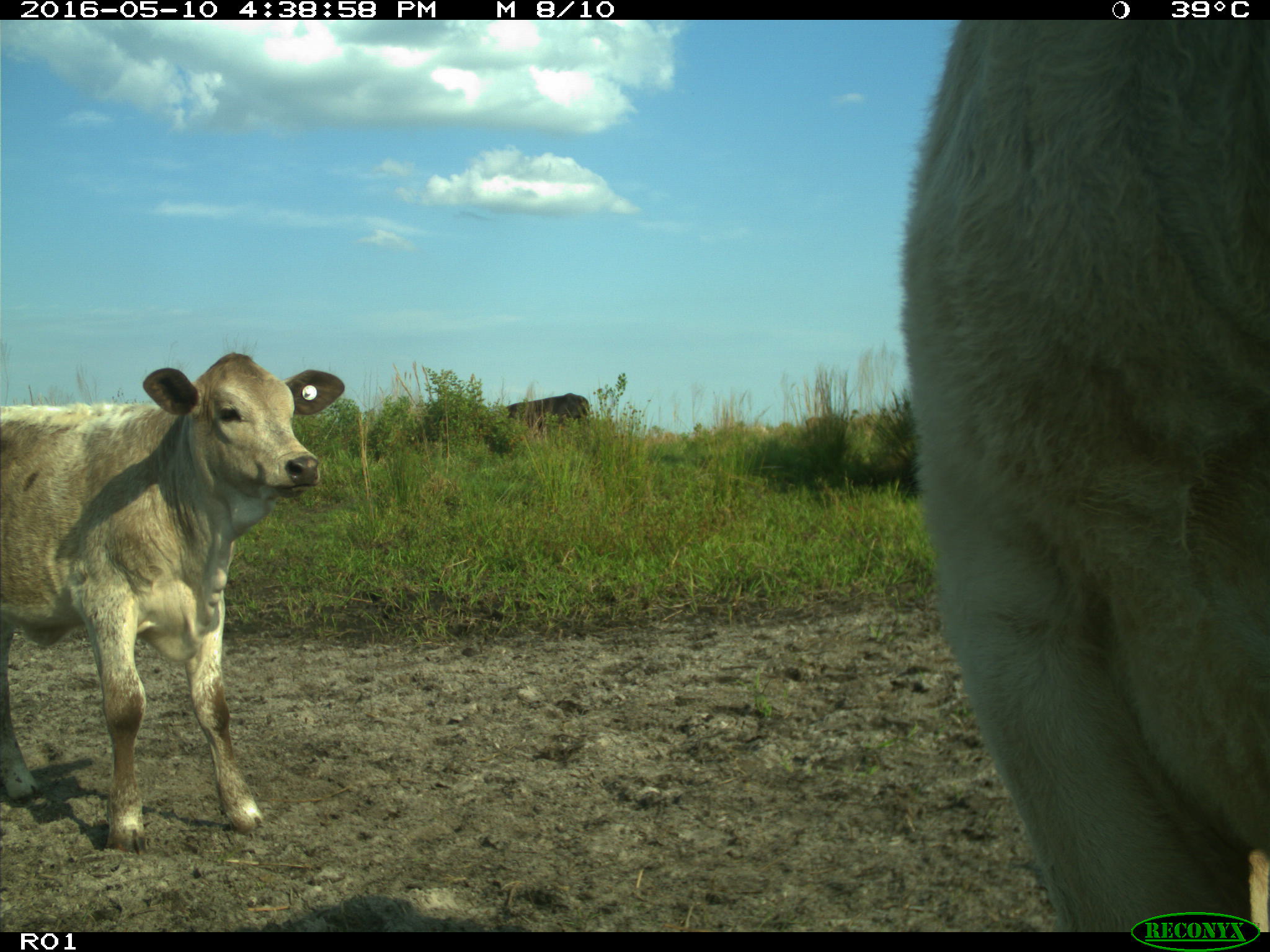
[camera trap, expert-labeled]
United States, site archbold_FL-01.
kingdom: Animalia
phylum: Chordata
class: Mammalia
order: Artiodactyla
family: Bovidae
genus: Bos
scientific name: Bos taurus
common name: domestic cow